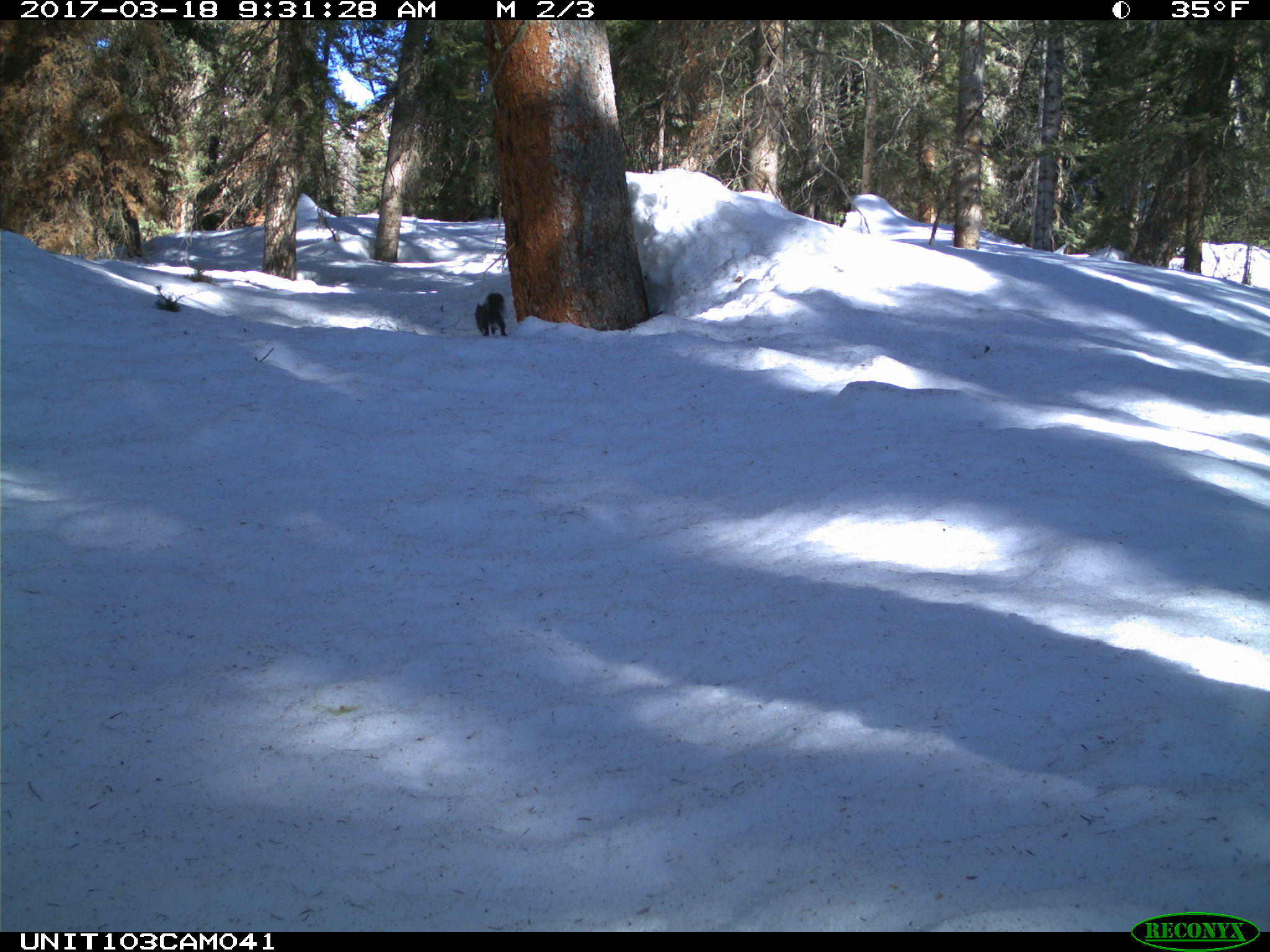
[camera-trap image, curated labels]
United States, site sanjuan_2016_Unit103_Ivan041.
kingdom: Animalia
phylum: Chordata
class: Mammalia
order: Rodentia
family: Sciuridae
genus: Tamiasciurus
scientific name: Tamiasciurus hudsonicus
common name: american red squirrel